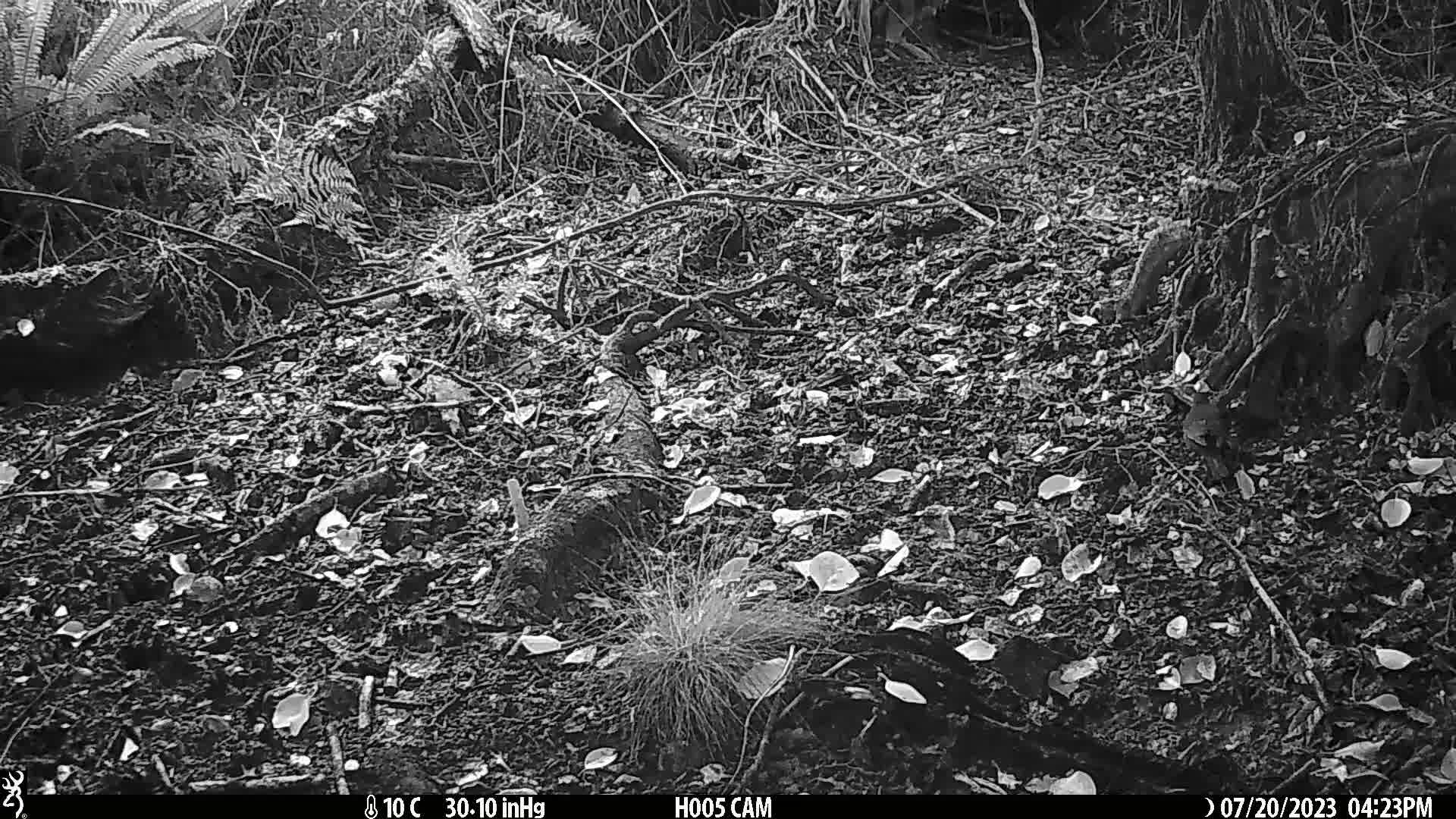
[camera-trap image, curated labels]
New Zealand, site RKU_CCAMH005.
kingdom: Animalia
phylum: Chordata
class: Aves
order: Passeriformes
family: Turdidae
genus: Turdus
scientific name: Turdus merula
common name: eurasian blackbird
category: blackbird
Blackbird (eurasian blackbird) (Turdus merula).